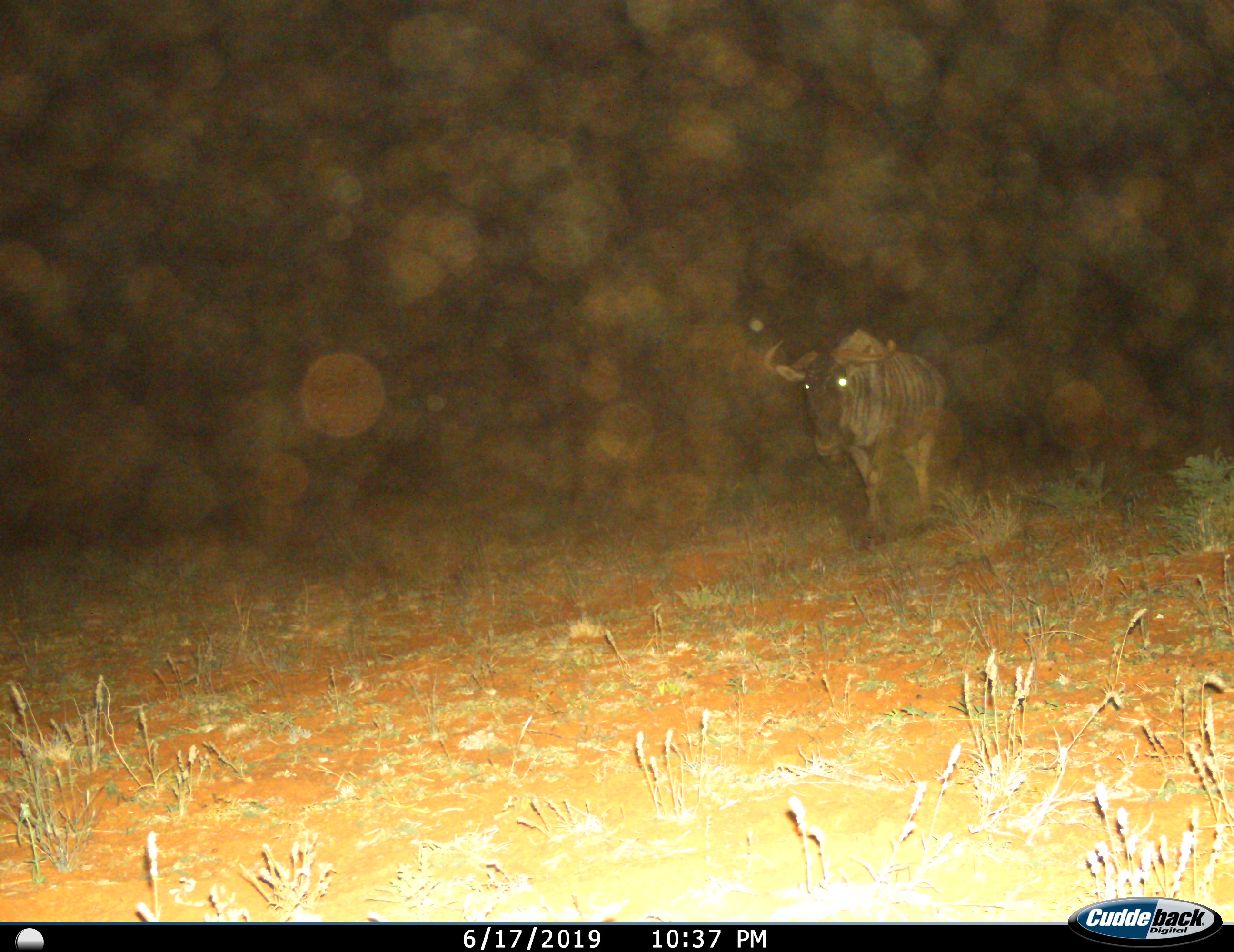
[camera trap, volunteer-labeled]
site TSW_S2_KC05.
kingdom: Animalia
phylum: Chordata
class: Mammalia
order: Artiodactyla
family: Bovidae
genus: Connochaetes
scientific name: Connochaetes taurinus taurinus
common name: blue wildebeest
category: wildebeestblue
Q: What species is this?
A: Wildebeestblue (blue wildebeest) (Connochaetes taurinus taurinus).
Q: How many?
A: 1.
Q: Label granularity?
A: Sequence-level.